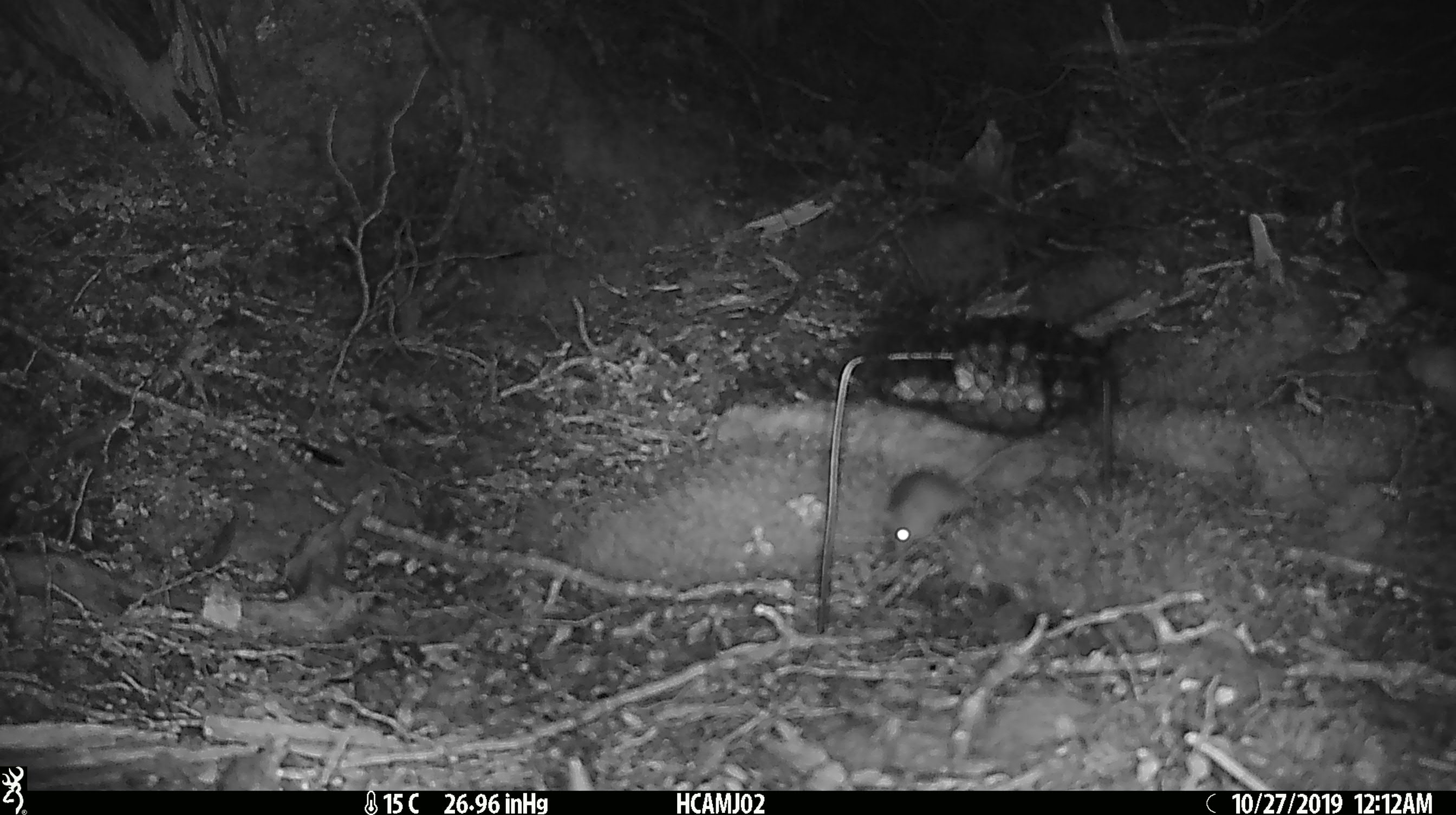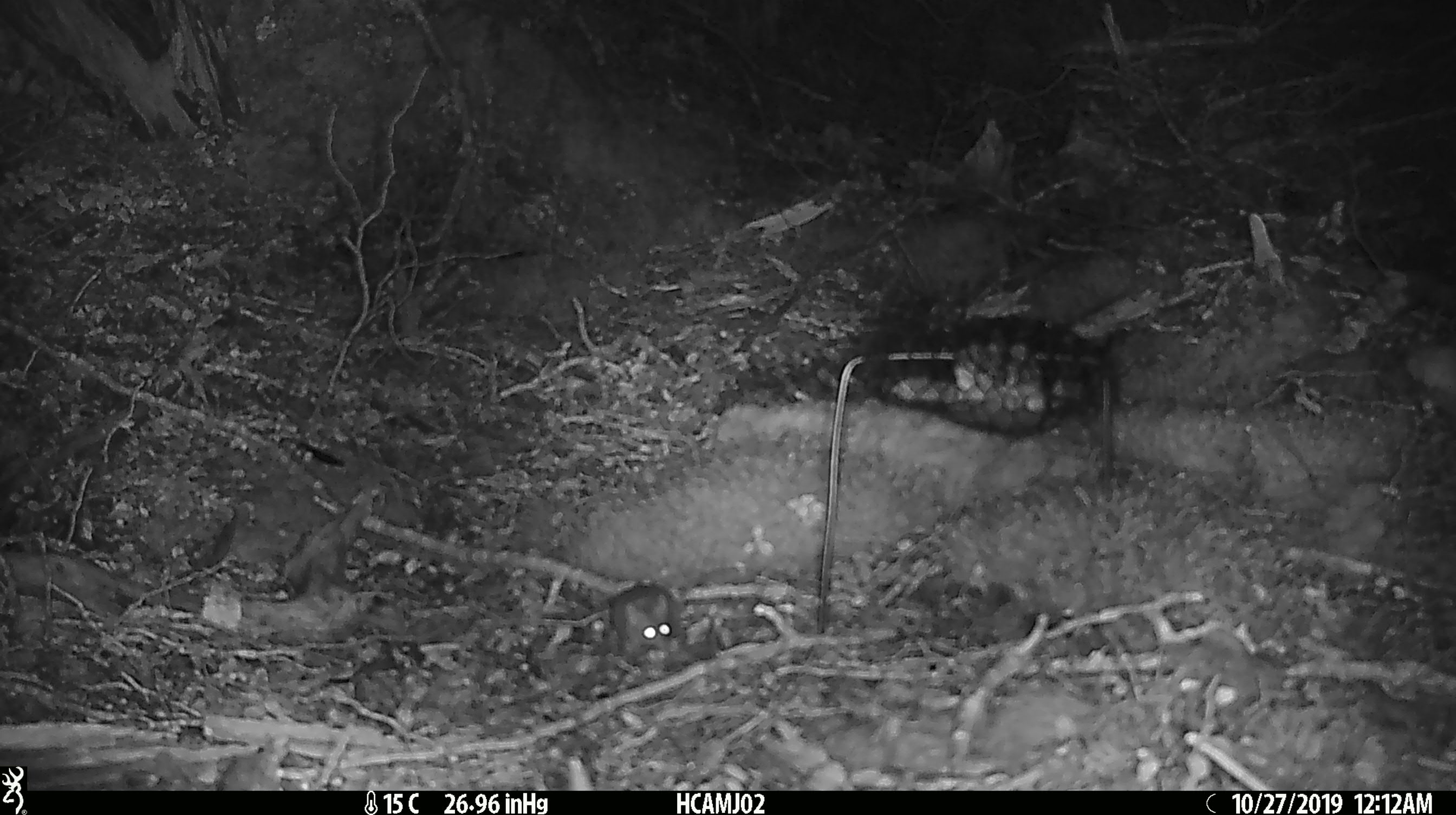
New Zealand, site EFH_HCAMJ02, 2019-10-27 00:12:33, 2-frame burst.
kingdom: Animalia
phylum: Chordata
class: Mammalia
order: Rodentia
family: Muridae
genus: Mus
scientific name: Mus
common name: mouse